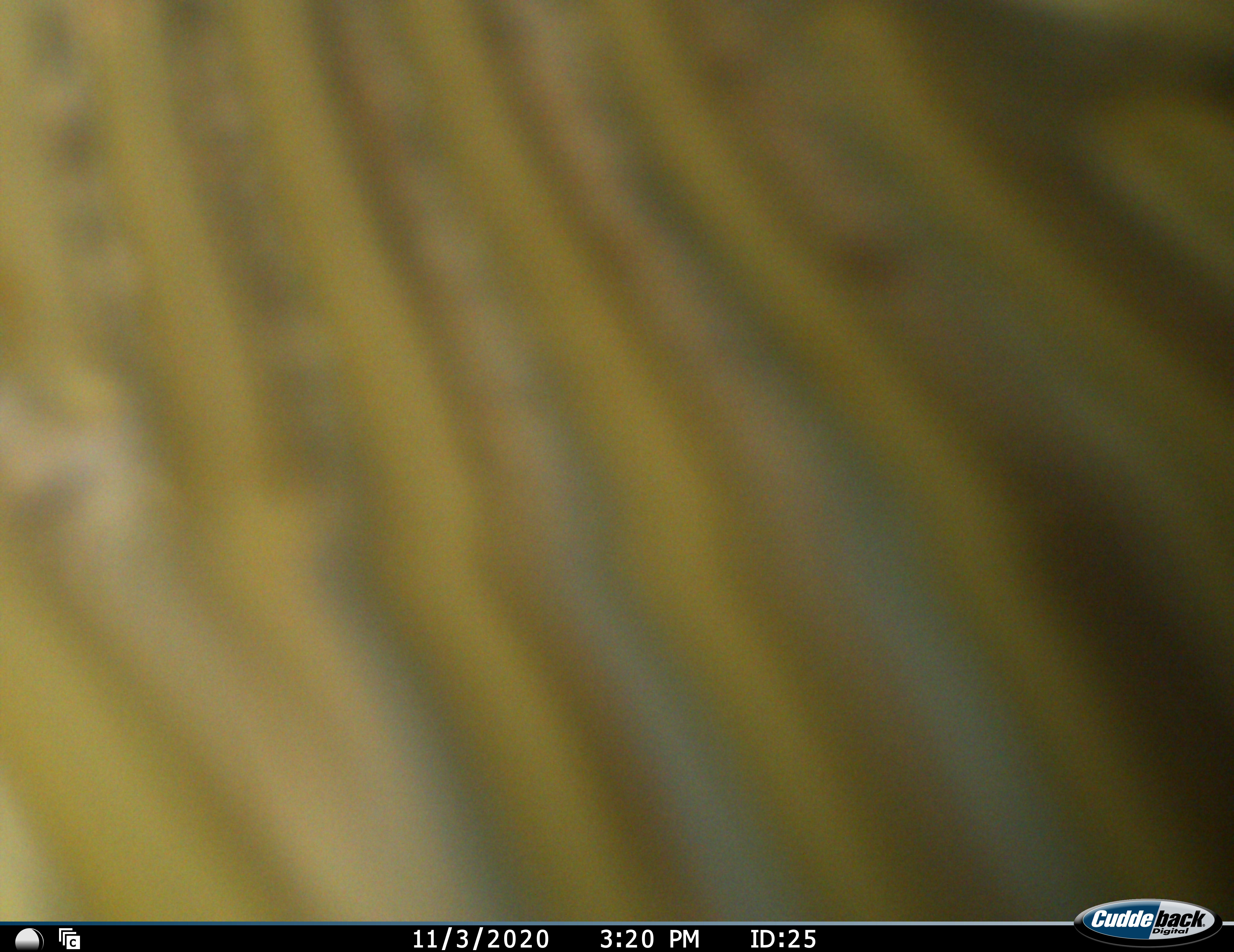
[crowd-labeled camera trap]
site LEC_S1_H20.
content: unidentified animal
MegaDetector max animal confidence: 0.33